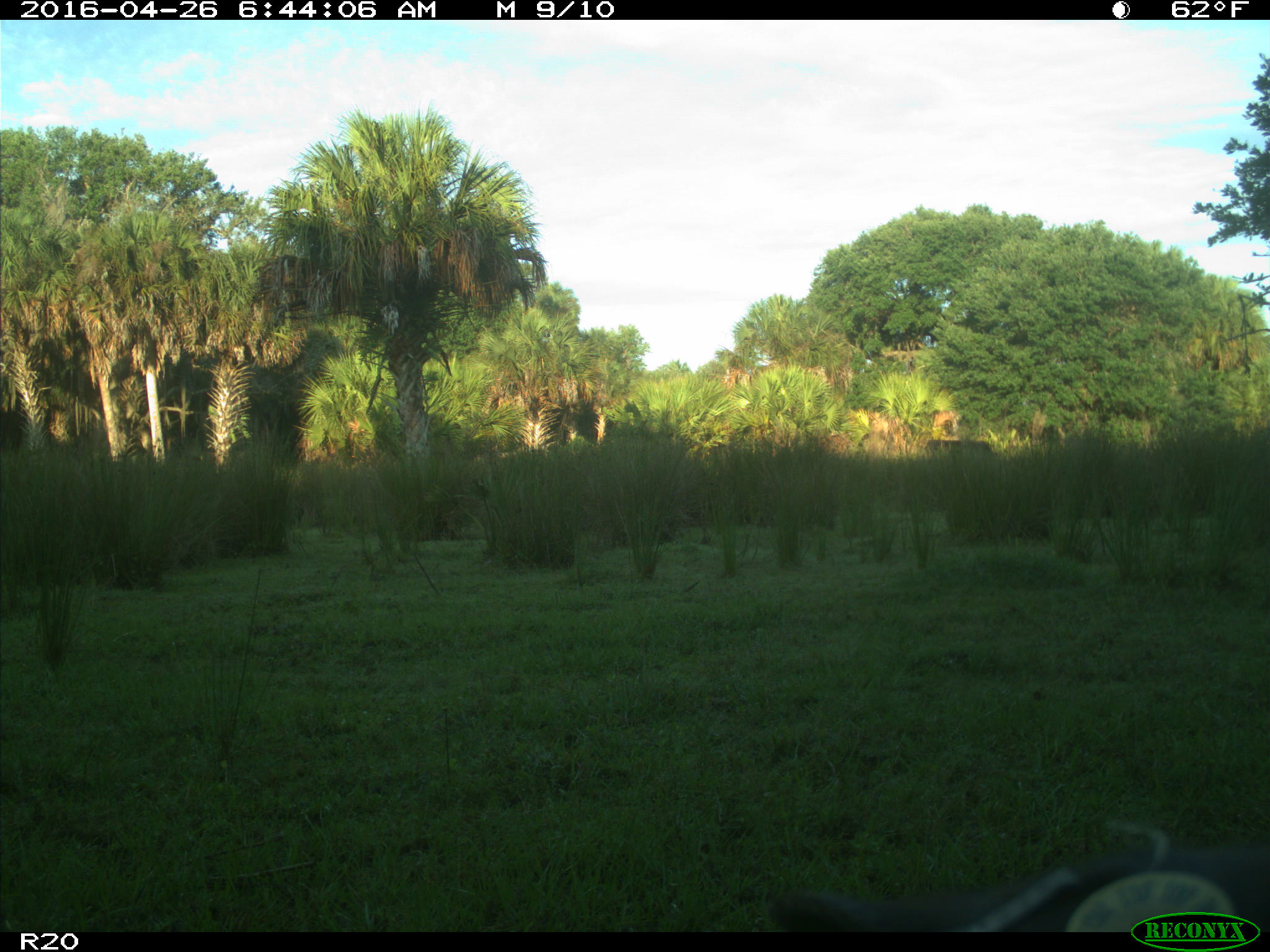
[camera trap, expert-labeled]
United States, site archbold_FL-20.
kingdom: Animalia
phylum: Chordata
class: Mammalia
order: Artiodactyla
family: Bovidae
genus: Bos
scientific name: Bos taurus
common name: domestic cow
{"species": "Bos taurus (domestic cow)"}